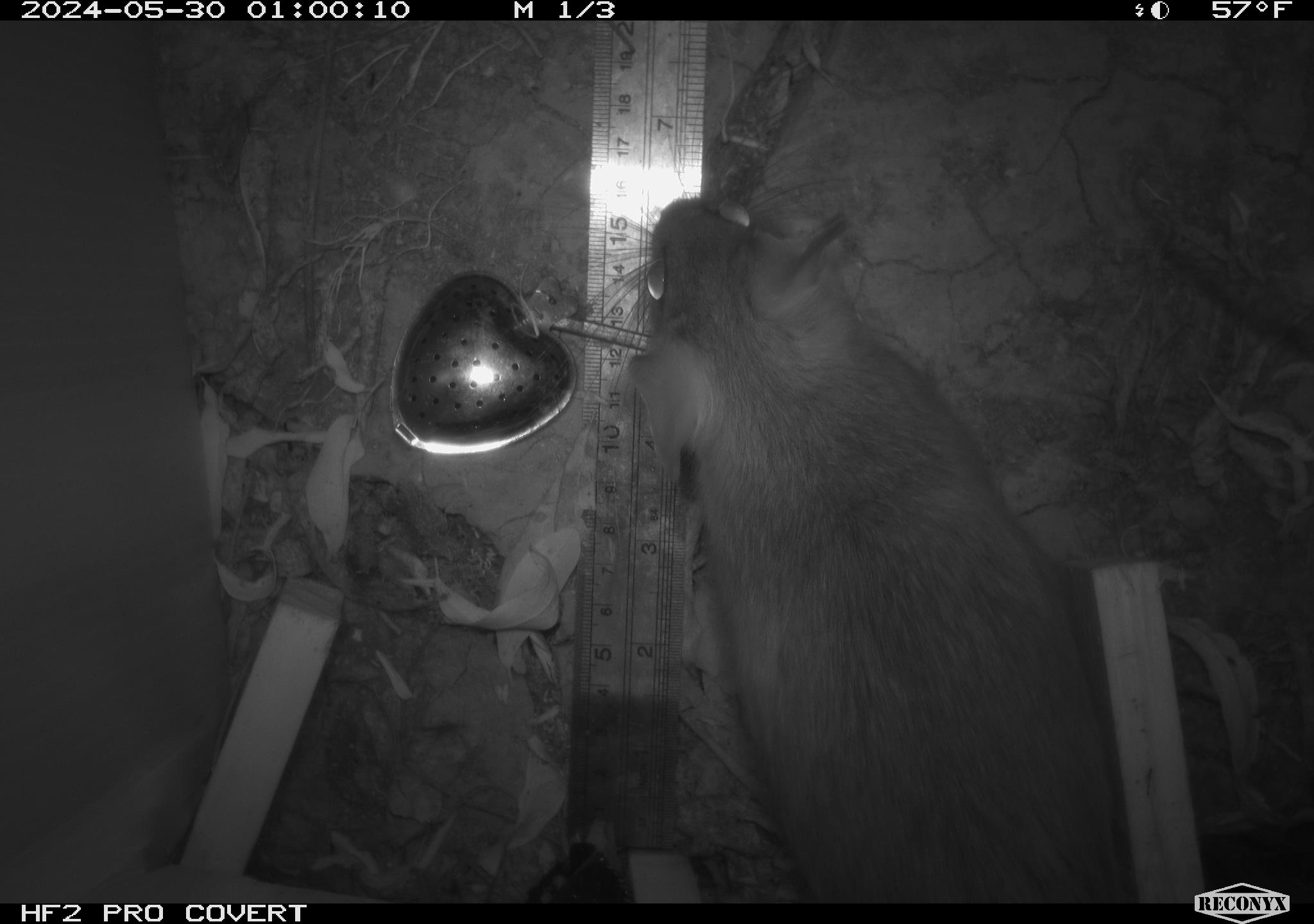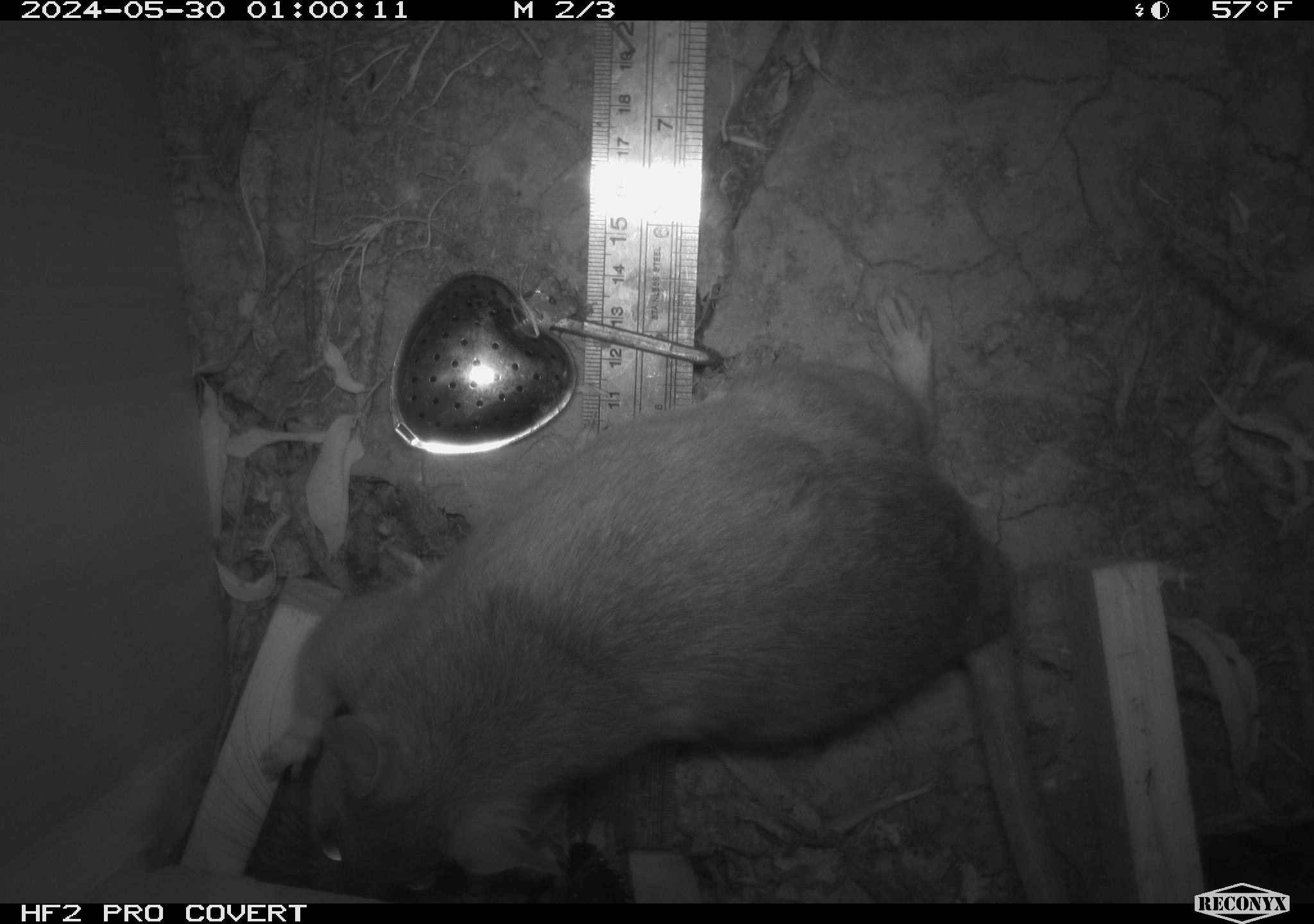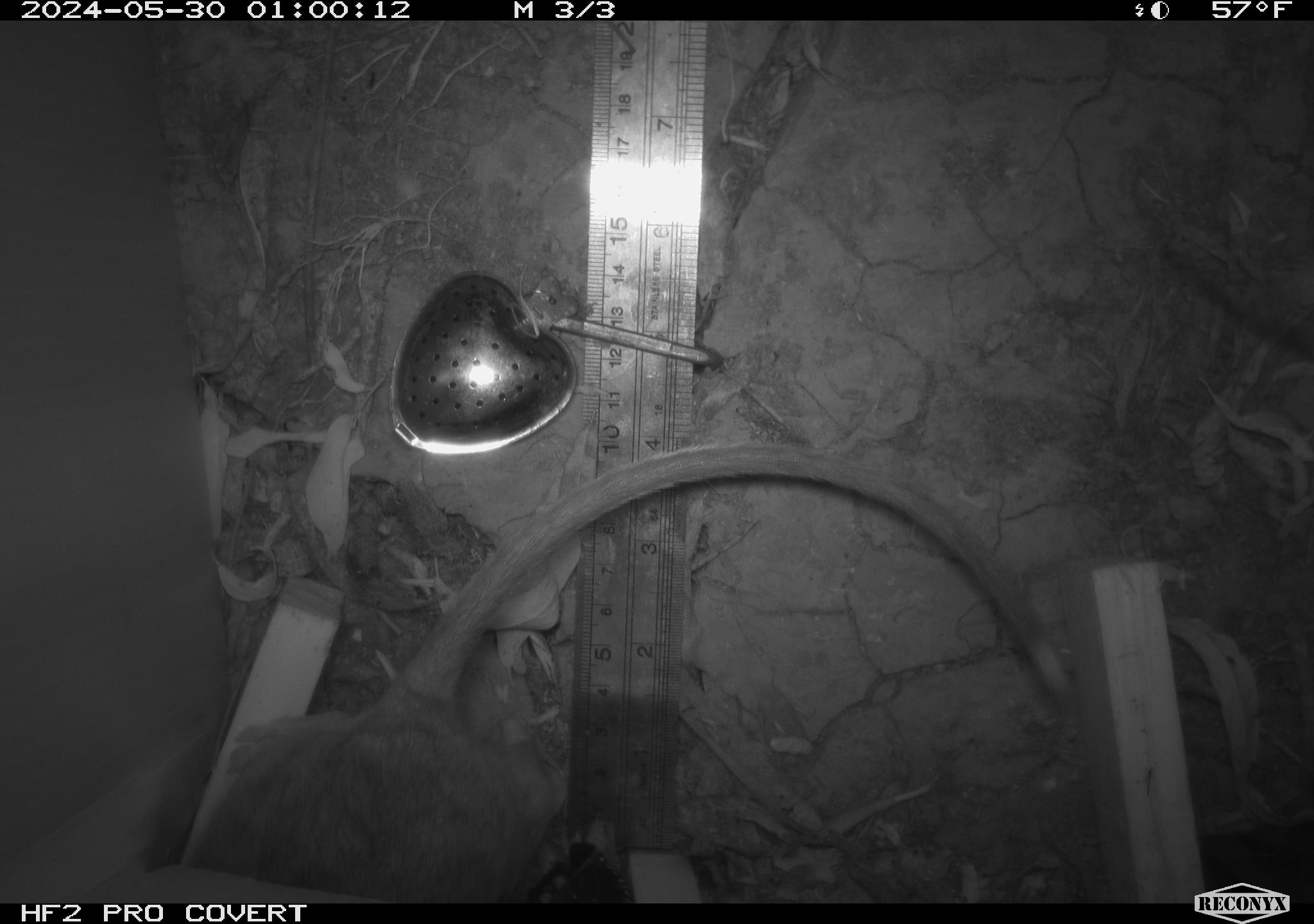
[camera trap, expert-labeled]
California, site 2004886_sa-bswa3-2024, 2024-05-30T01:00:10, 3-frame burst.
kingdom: Animalia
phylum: Chordata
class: Mammalia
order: Rodentia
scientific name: Rodentia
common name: woodrat or rat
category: woodrat or rat species